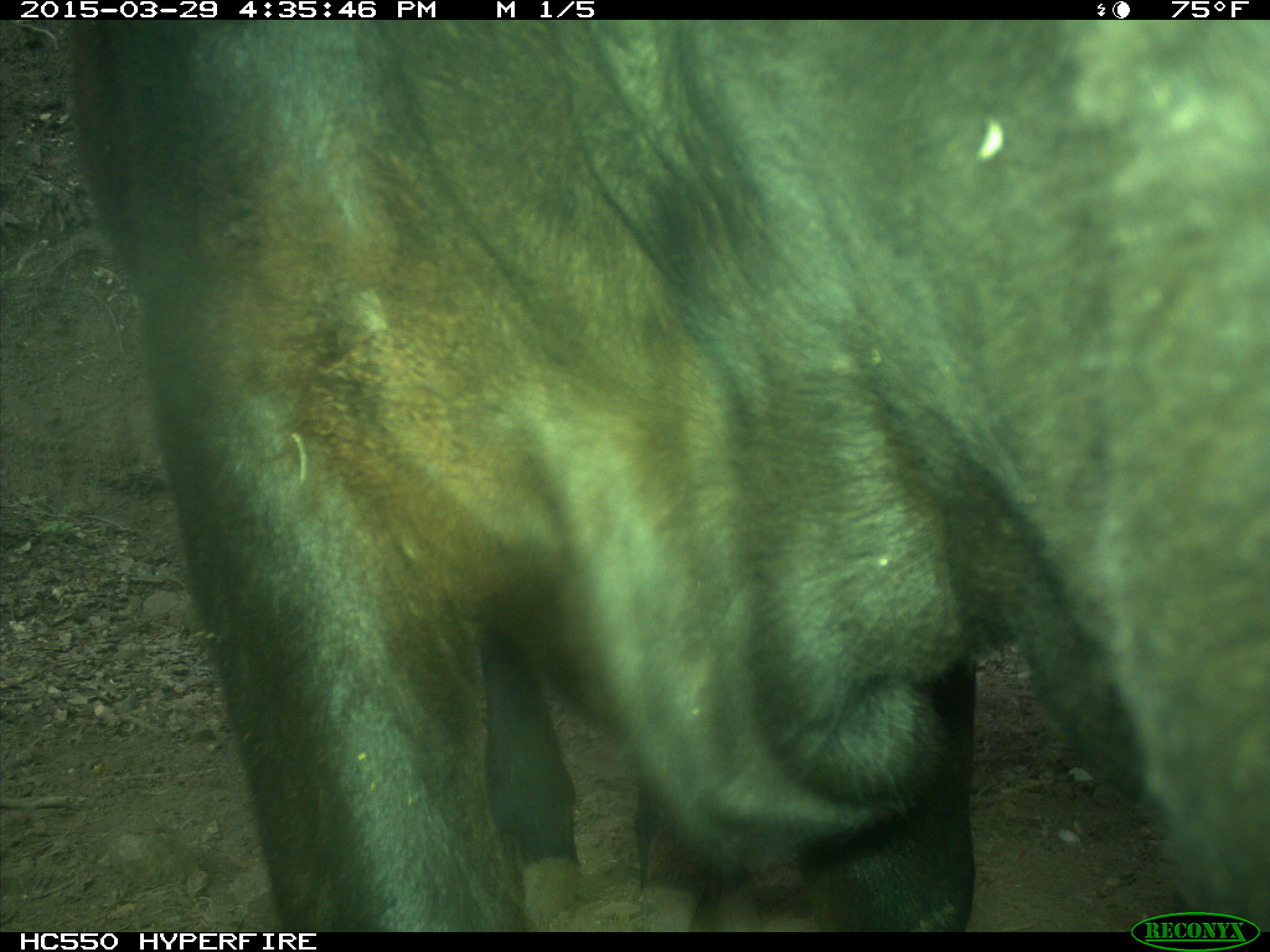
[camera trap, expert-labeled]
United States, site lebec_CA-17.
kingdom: Animalia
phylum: Chordata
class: Mammalia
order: Artiodactyla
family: Bovidae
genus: Bos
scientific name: Bos taurus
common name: domestic cow